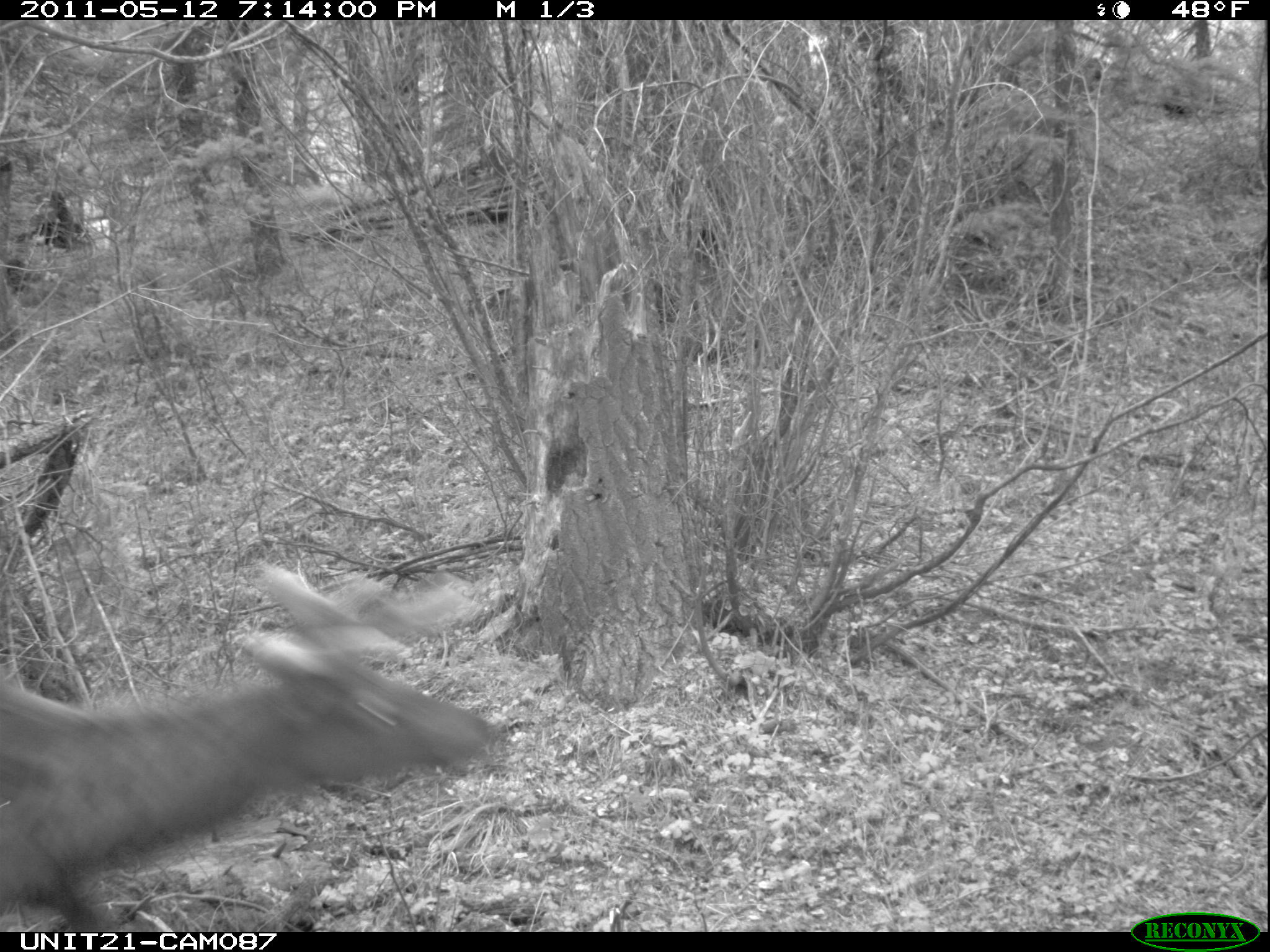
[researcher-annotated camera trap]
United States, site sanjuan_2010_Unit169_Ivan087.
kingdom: Animalia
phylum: Chordata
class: Mammalia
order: Artiodactyla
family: Cervidae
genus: Cervus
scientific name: Cervus elaphus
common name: red deer